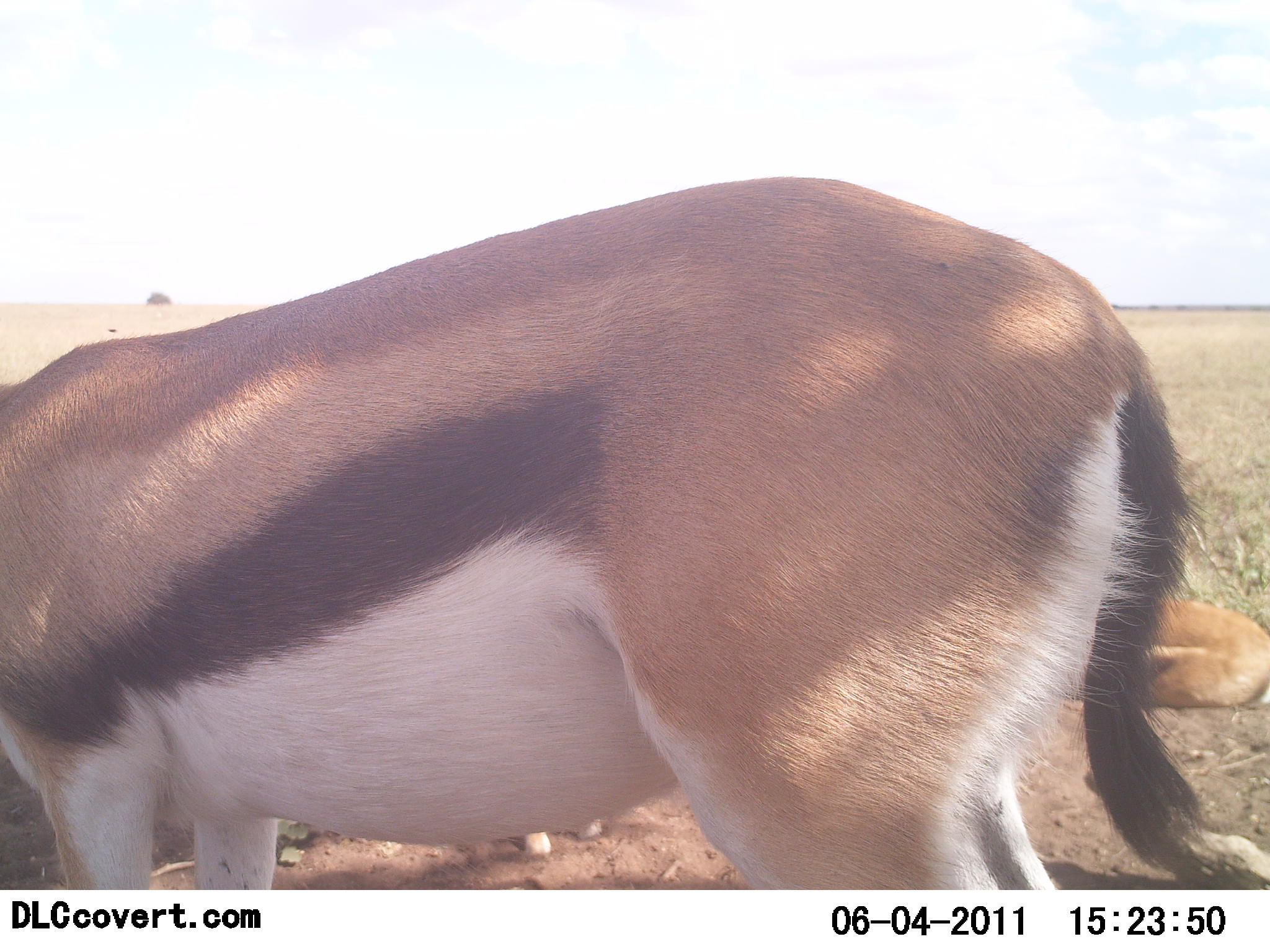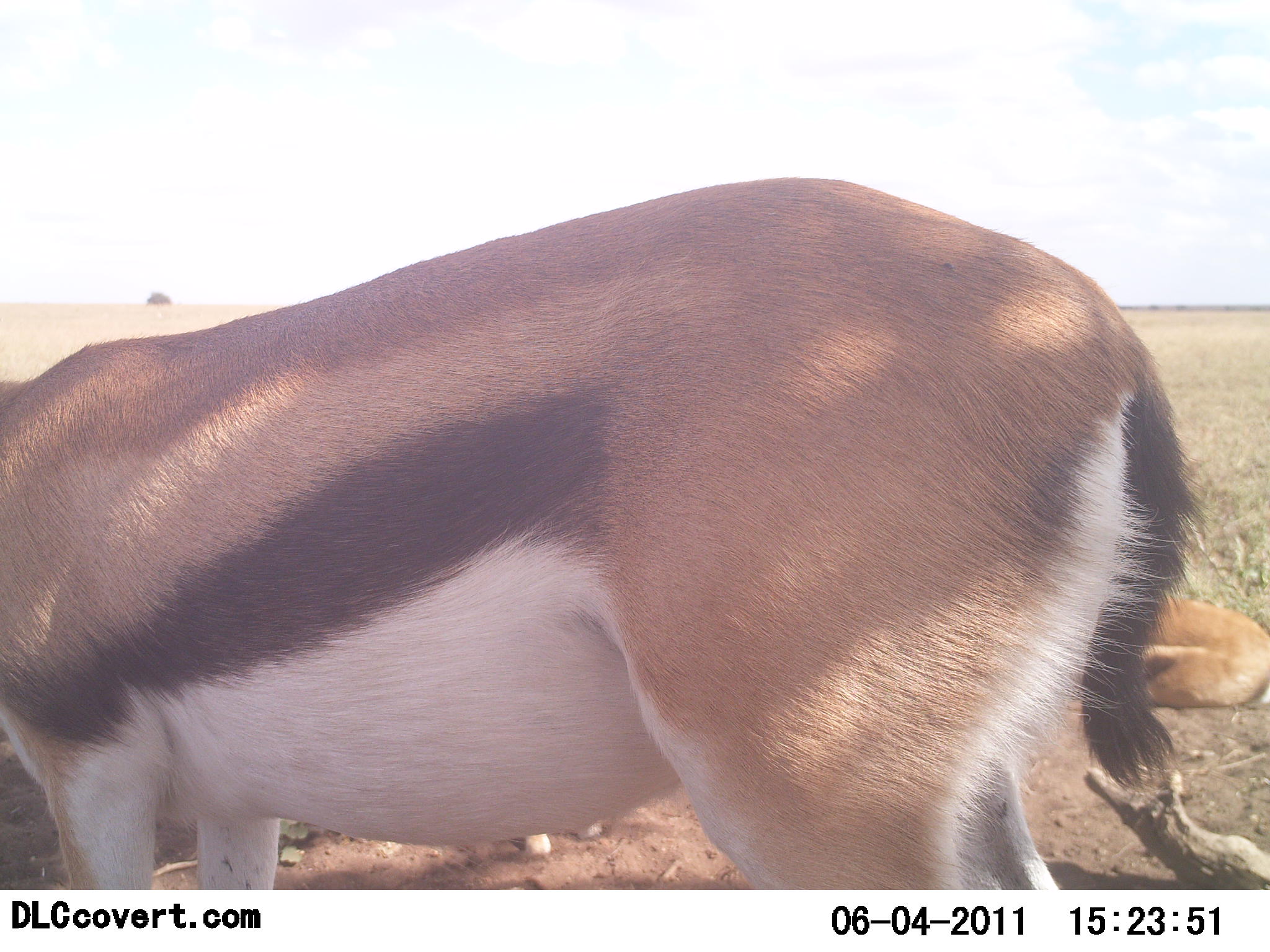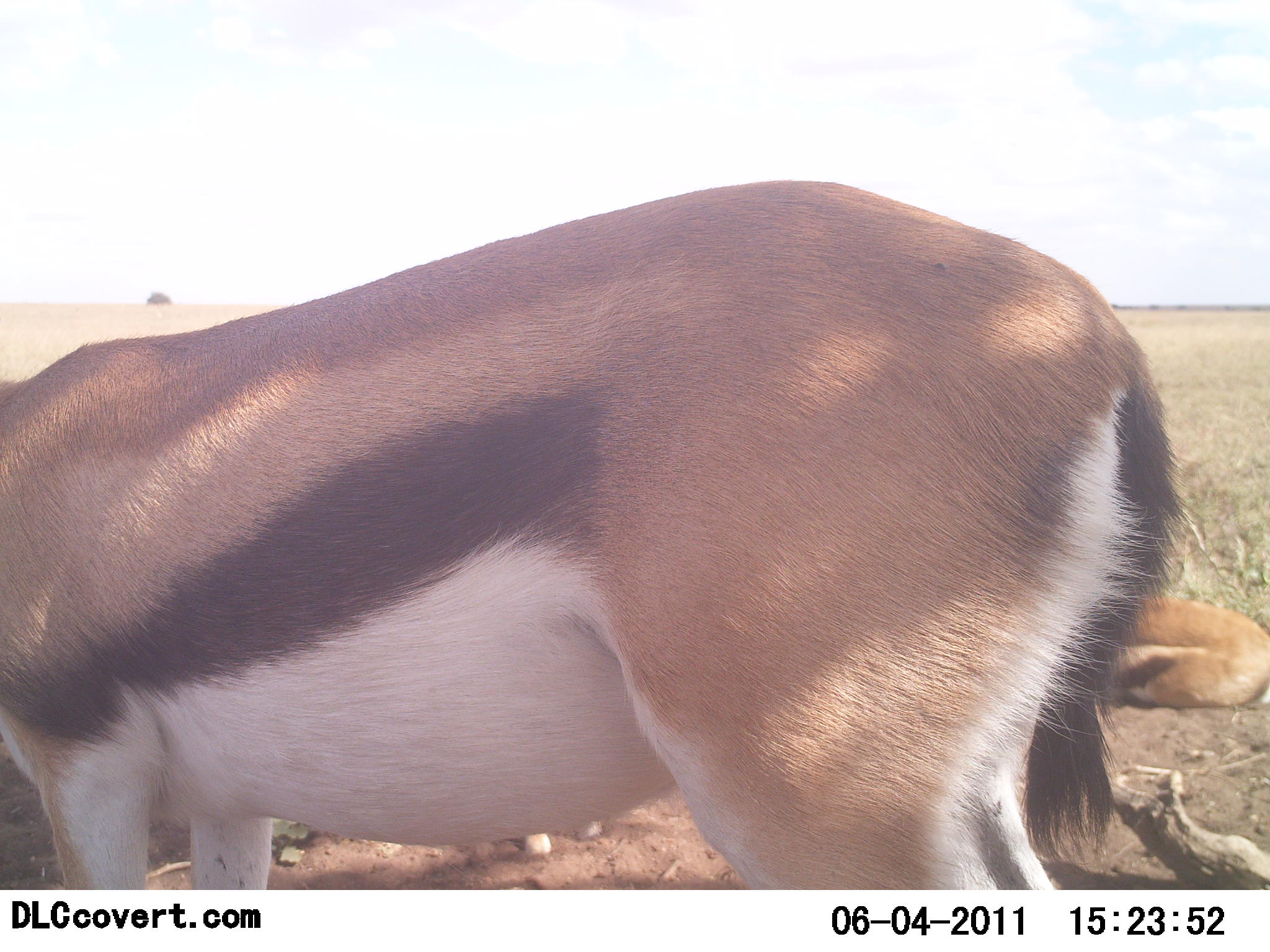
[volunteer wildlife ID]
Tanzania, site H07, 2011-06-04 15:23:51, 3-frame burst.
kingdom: Animalia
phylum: Chordata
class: Mammalia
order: Artiodactyla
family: Bovidae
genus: Eudorcas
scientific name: Eudorcas thomsonii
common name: thomson's gazelle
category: gazellethomsons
Gazellethomsons (thomson's gazelle) (Eudorcas thomsonii), count 2. Behavior (volunteer vote fractions): standing 86%, resting 71%, moving 7%, interacting 0%. Young present (vote fraction): 0%. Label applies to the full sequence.